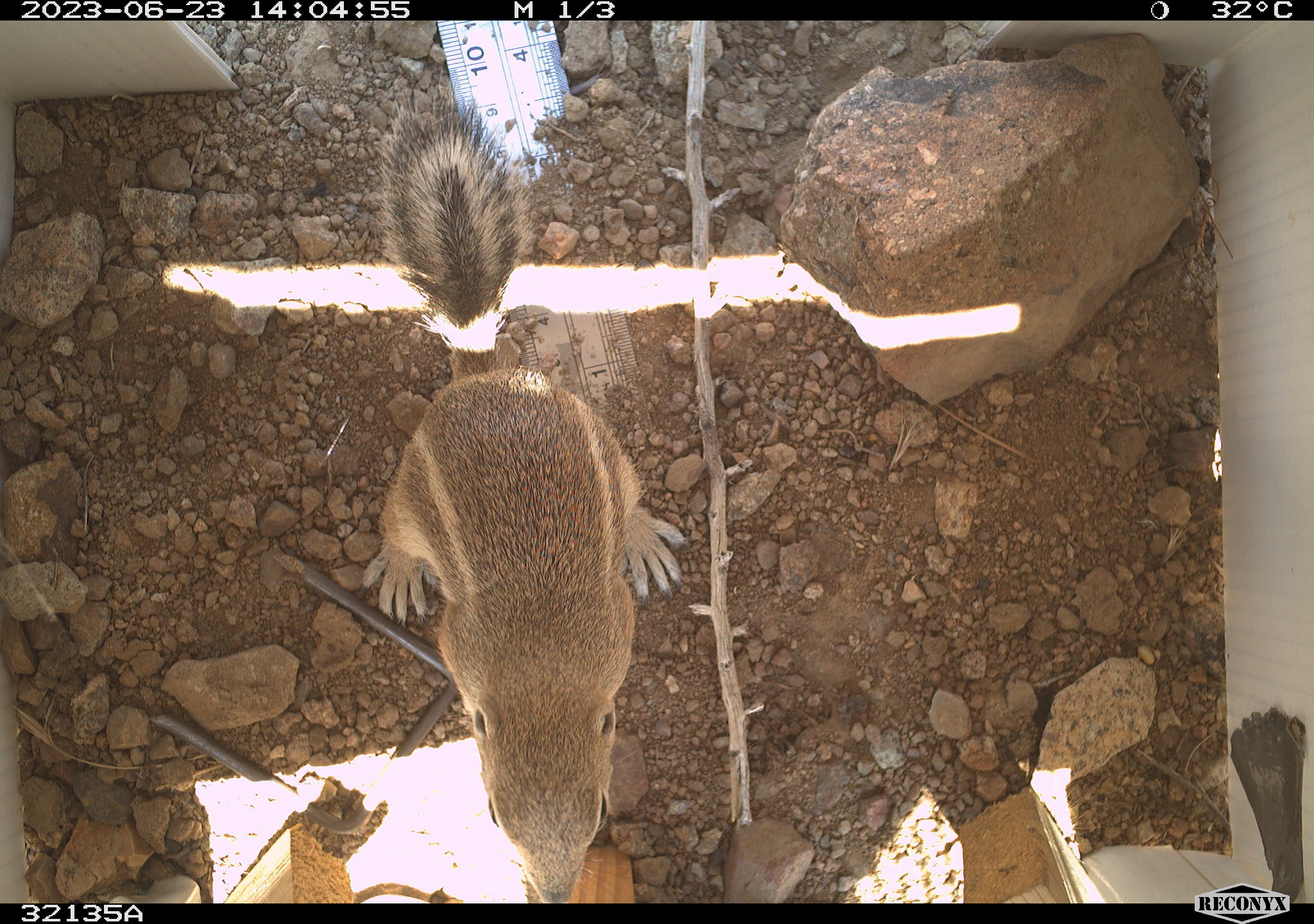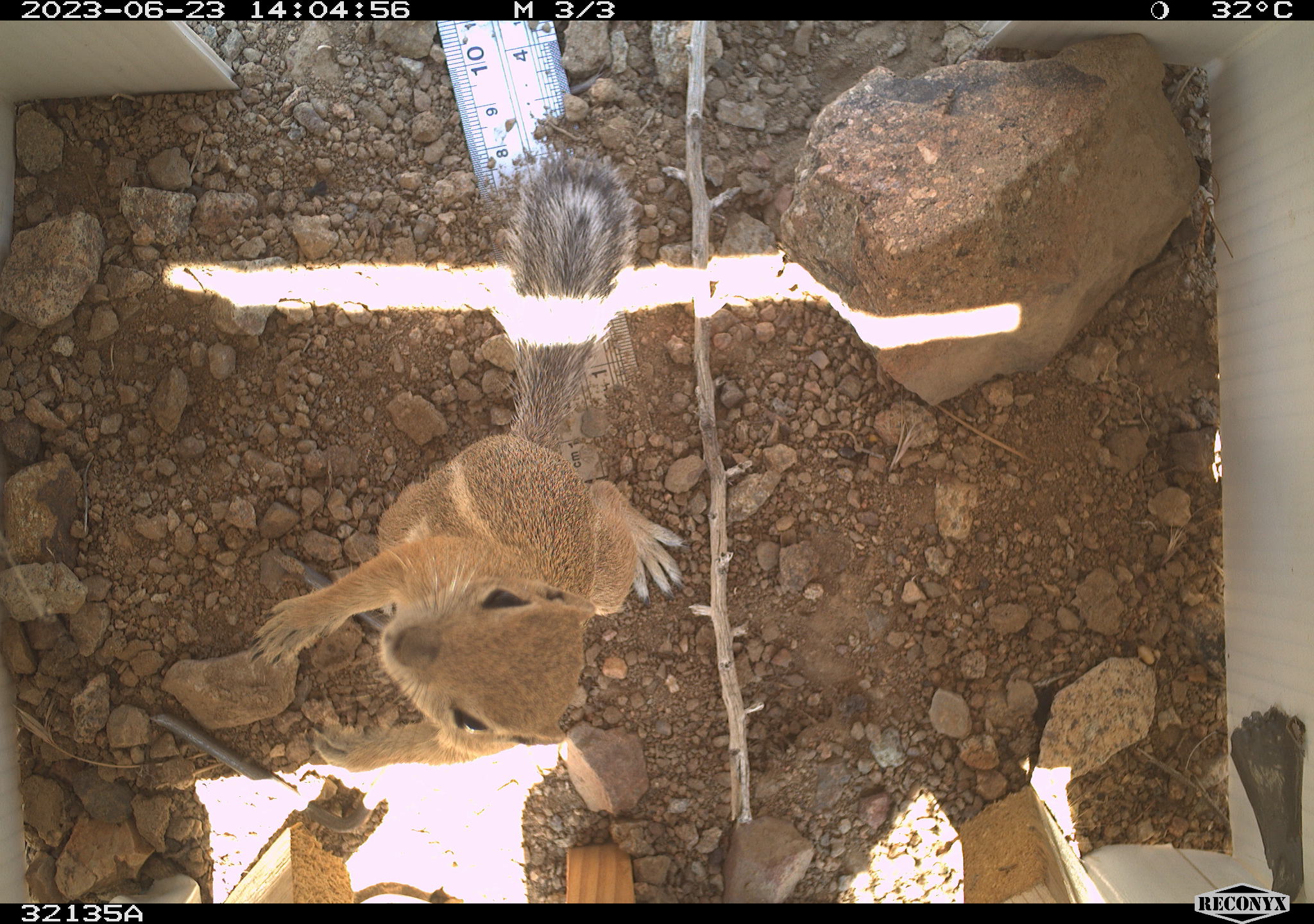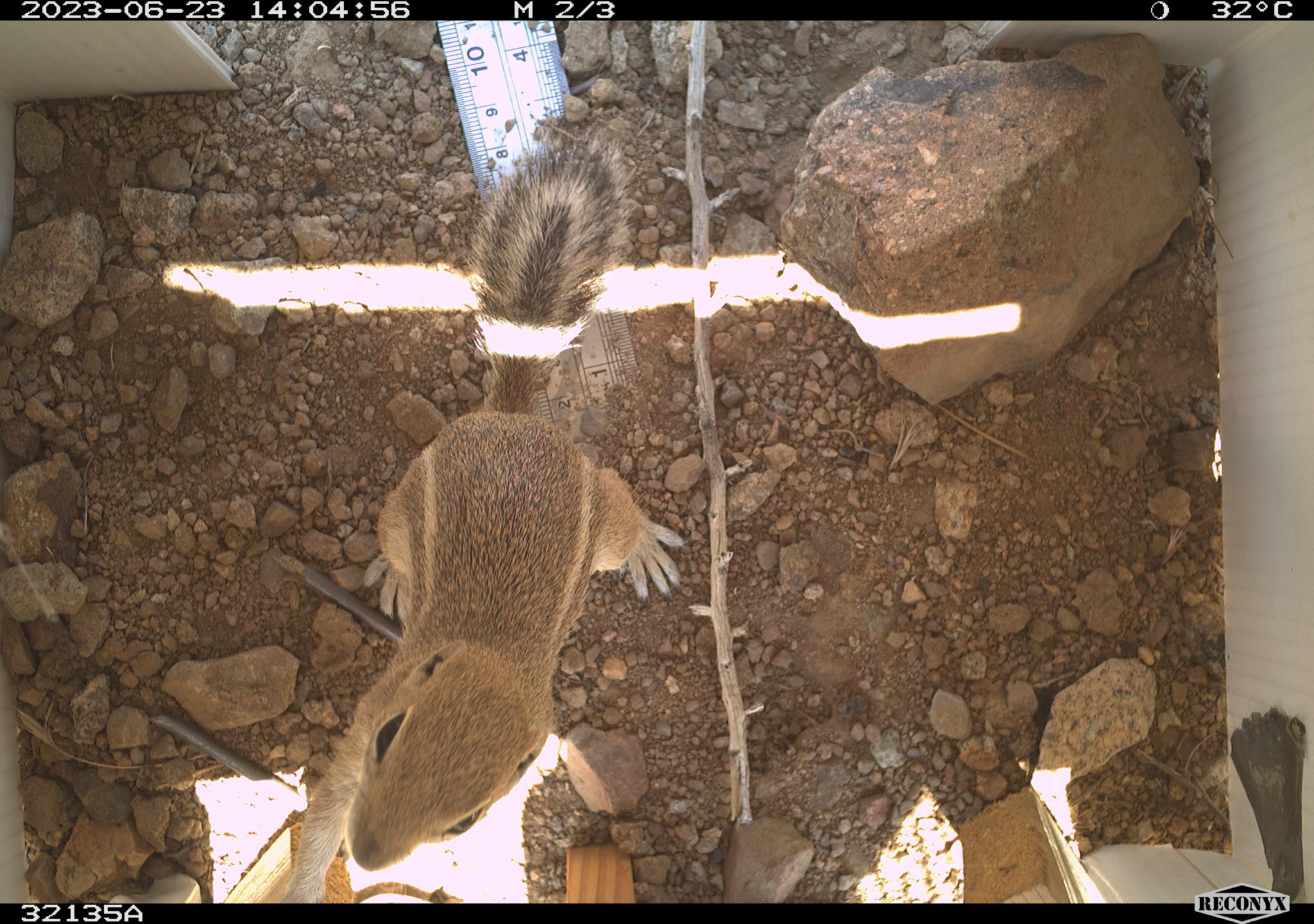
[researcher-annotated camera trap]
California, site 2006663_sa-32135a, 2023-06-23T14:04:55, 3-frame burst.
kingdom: Animalia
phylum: Chordata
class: Mammalia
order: Rodentia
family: Sciuridae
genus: Ammospermophilus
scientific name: Ammospermophilus leucurus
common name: white-tailed antelope squirrel